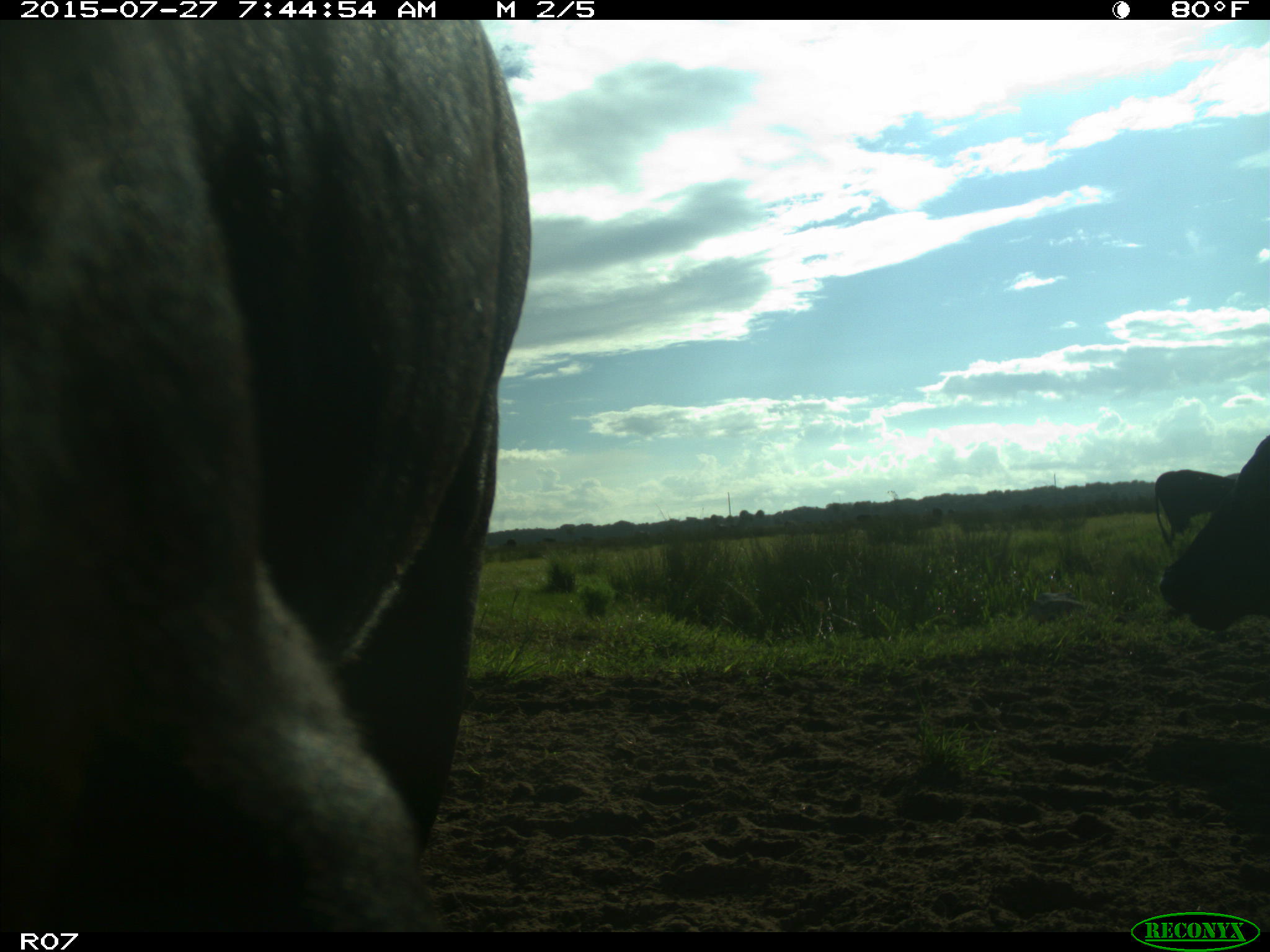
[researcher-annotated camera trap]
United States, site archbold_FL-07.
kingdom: Animalia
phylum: Chordata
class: Mammalia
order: Artiodactyla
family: Bovidae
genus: Bos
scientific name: Bos taurus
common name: domestic cow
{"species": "Bos taurus (domestic cow)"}